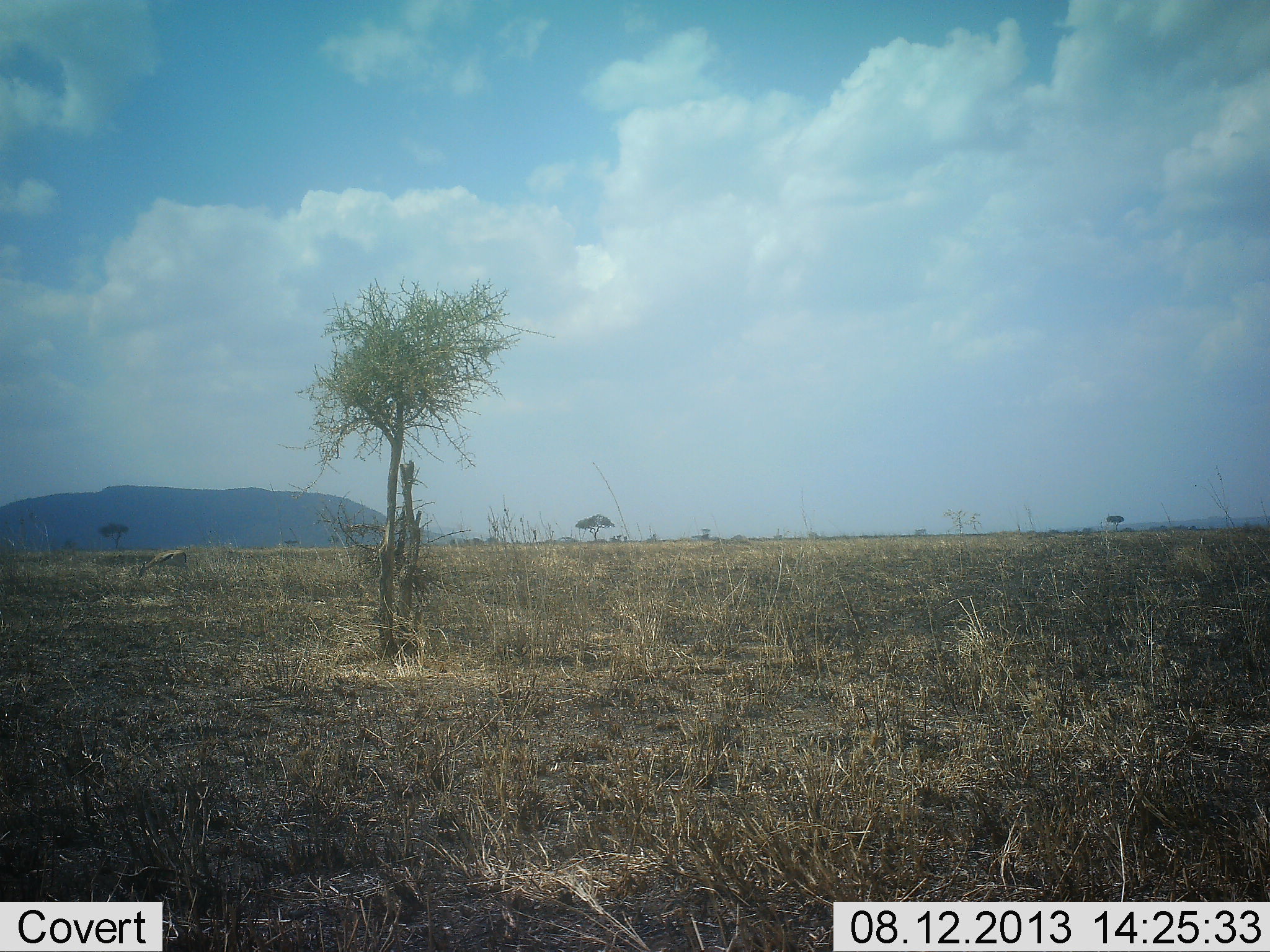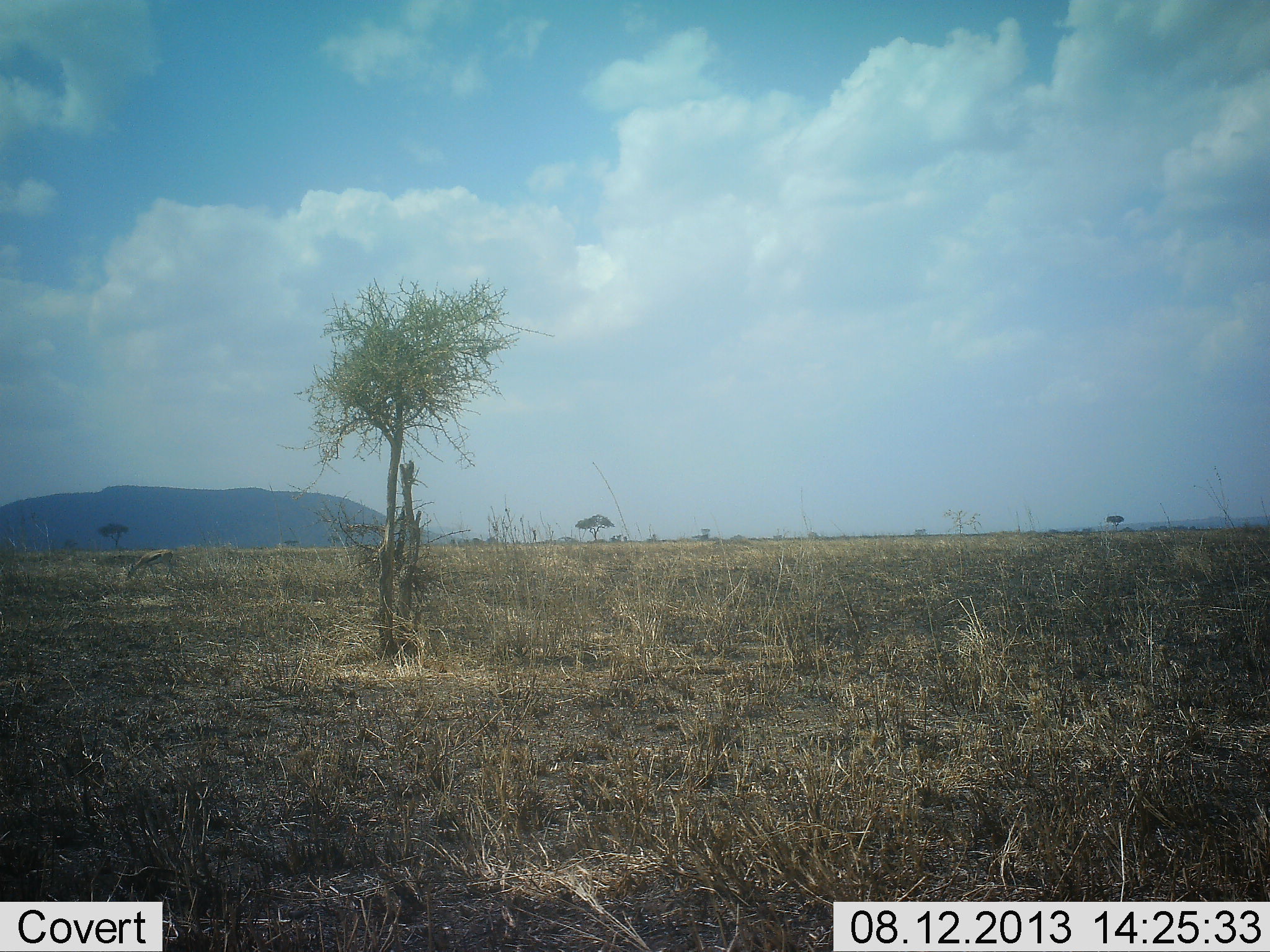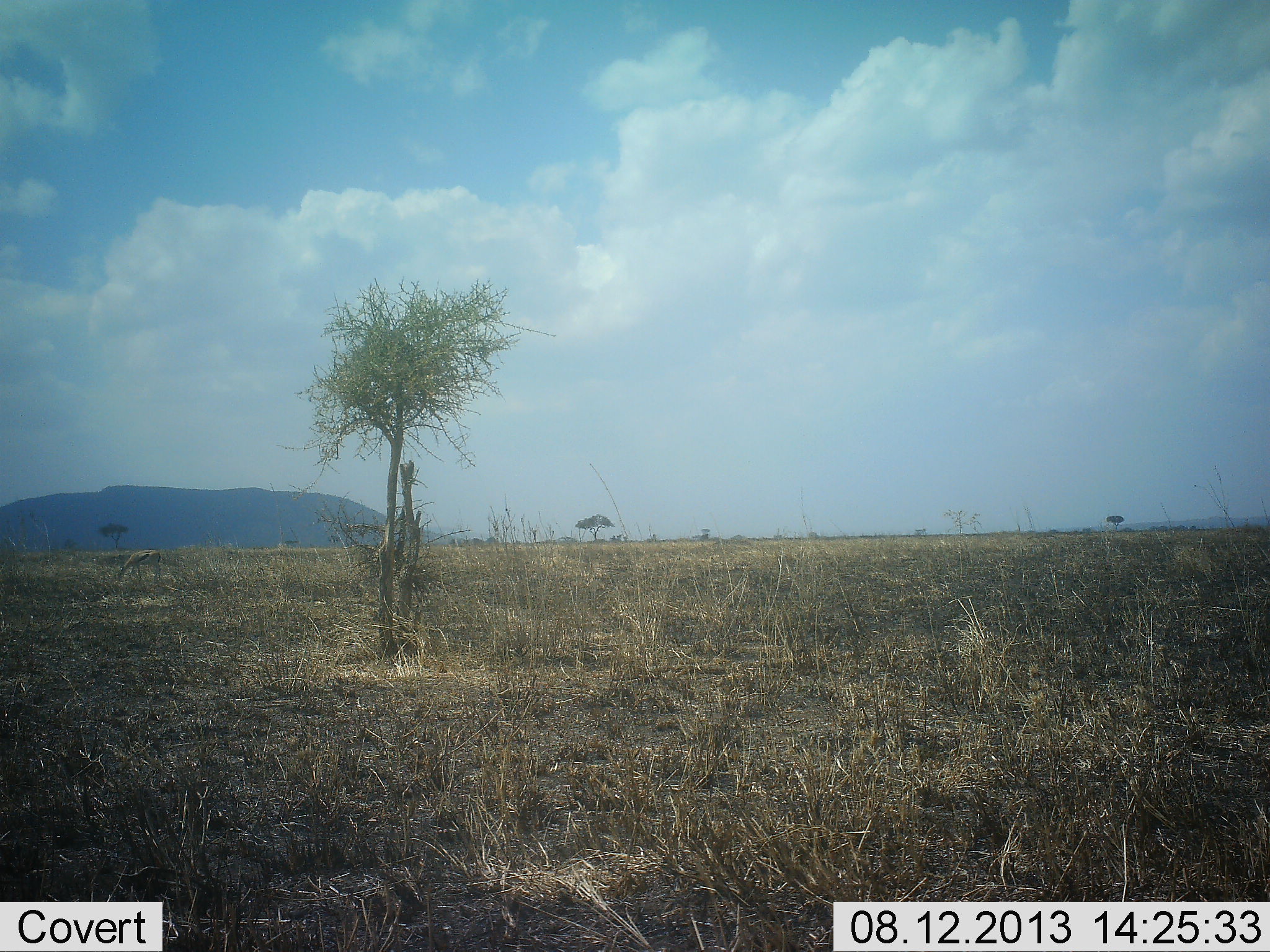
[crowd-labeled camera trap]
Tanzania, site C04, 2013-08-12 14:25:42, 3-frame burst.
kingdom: Animalia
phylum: Chordata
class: Mammalia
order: Artiodactyla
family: Bovidae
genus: Eudorcas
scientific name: Eudorcas thomsonii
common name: thomson's gazelle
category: gazellethomsons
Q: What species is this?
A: Gazellethomsons (thomson's gazelle) (Eudorcas thomsonii).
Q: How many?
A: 1.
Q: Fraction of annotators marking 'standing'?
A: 10%.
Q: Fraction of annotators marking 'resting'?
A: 0%.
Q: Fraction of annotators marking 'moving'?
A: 50%.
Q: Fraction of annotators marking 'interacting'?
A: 0%.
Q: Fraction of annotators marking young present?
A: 0%.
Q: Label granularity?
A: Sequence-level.